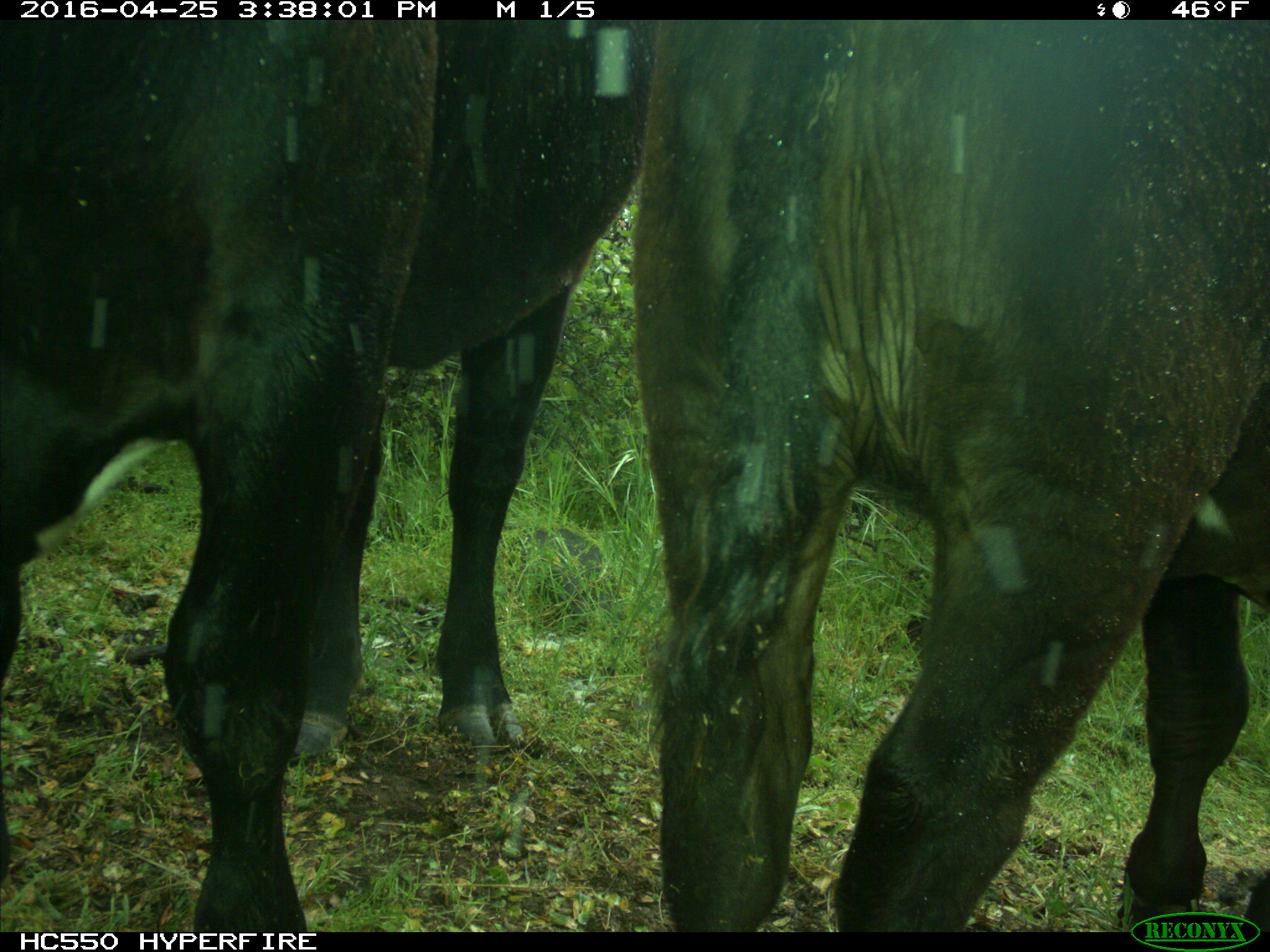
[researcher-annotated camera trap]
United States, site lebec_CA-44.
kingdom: Animalia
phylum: Chordata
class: Mammalia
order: Artiodactyla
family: Bovidae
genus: Bos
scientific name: Bos taurus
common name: domestic cow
Bos taurus (domestic cow).